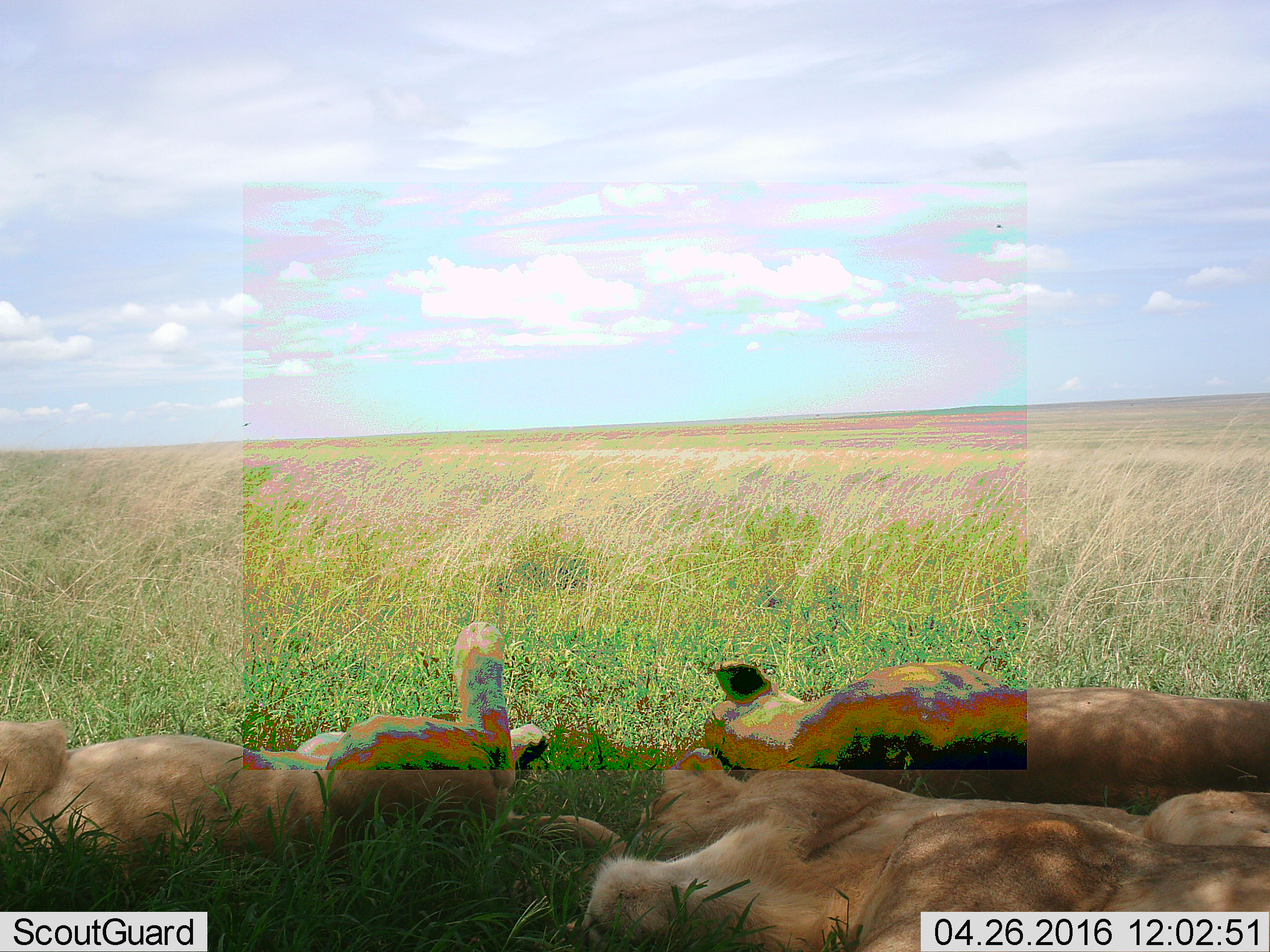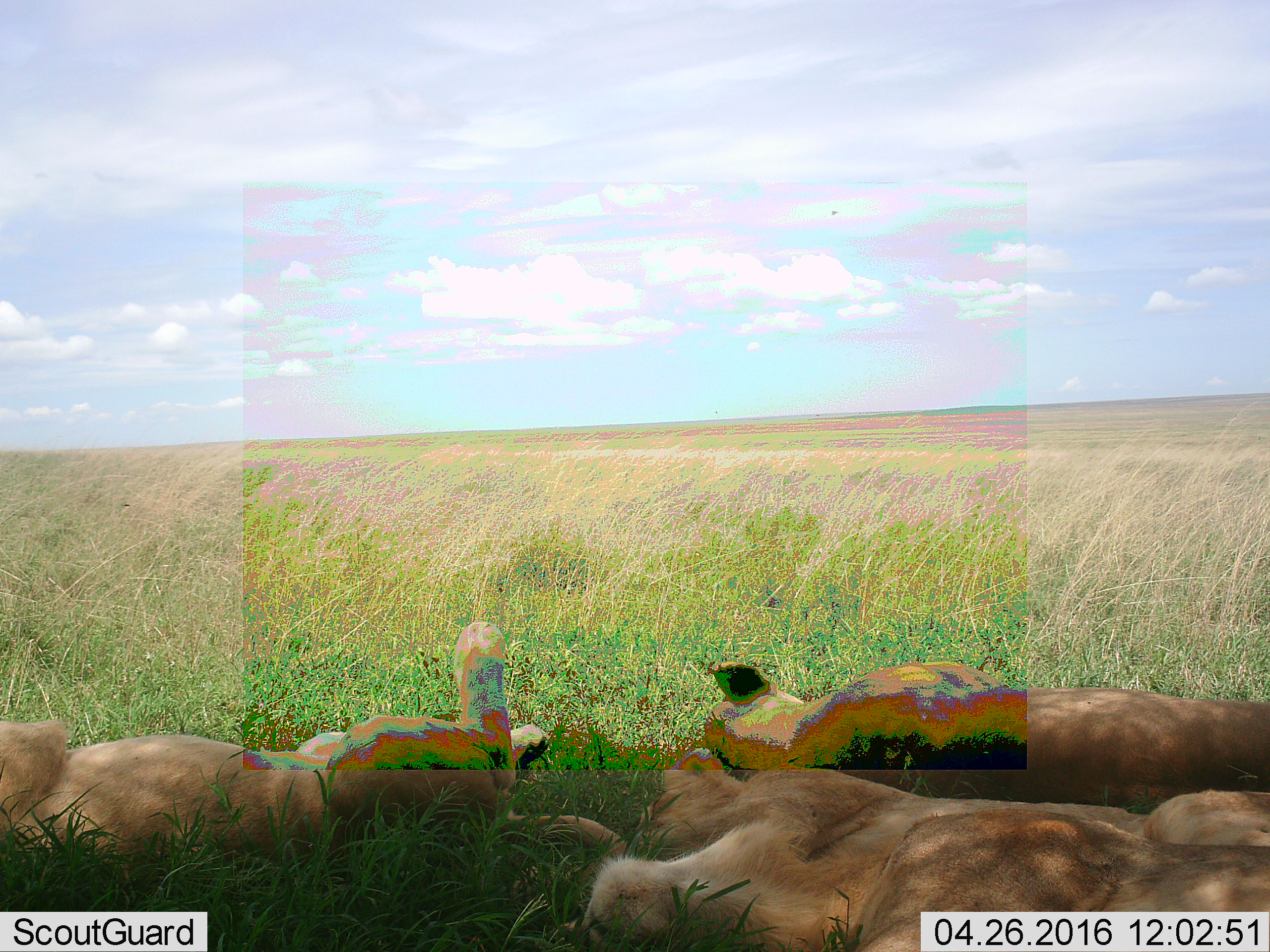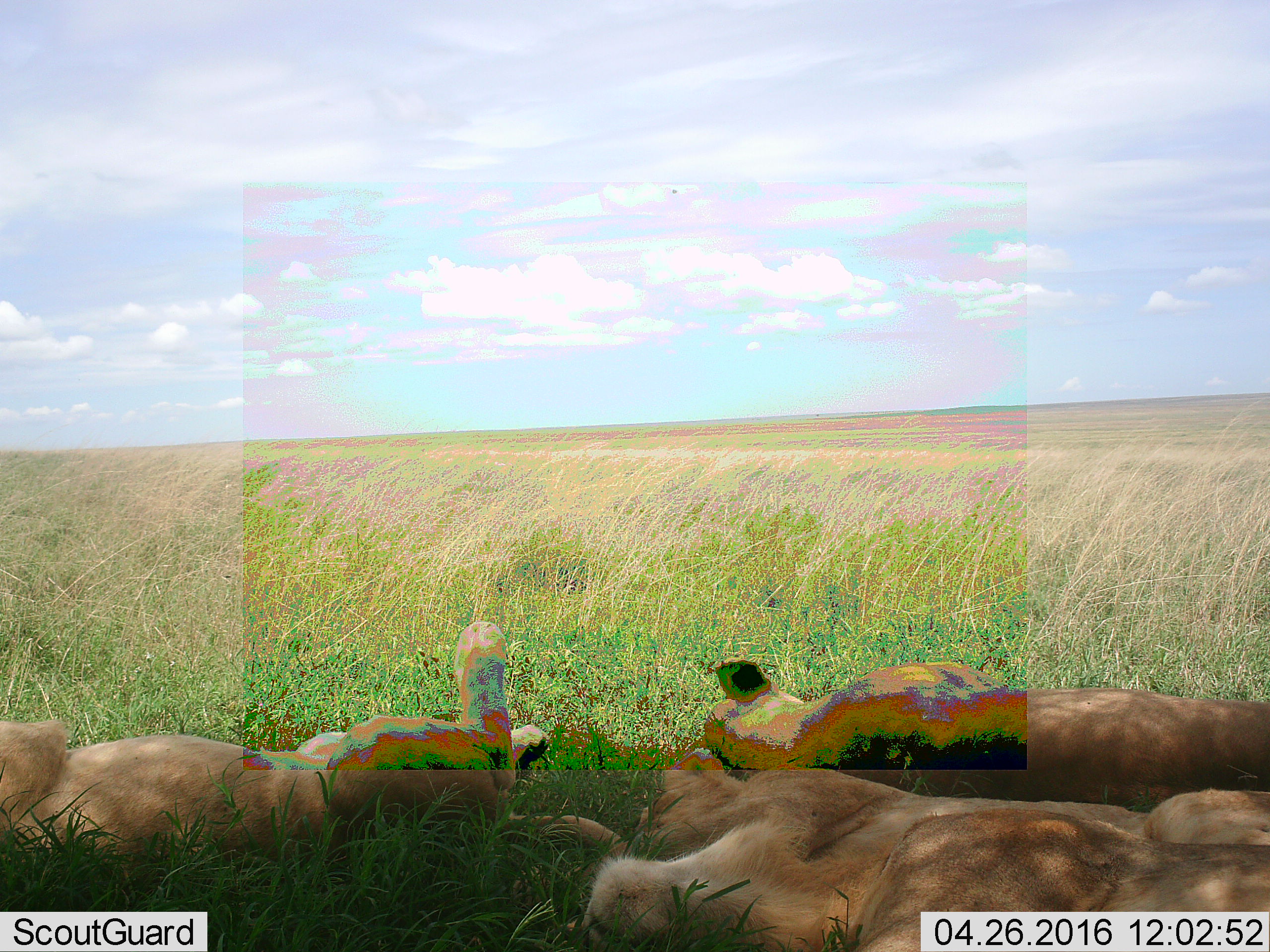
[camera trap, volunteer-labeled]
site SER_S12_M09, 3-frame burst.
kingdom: Animalia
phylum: Chordata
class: Mammalia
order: Carnivora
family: Felidae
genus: Panthera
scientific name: Panthera leo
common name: lion female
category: lionfemale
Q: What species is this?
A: Lionfemale (lion female) (Panthera leo).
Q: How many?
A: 3.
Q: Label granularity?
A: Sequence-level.